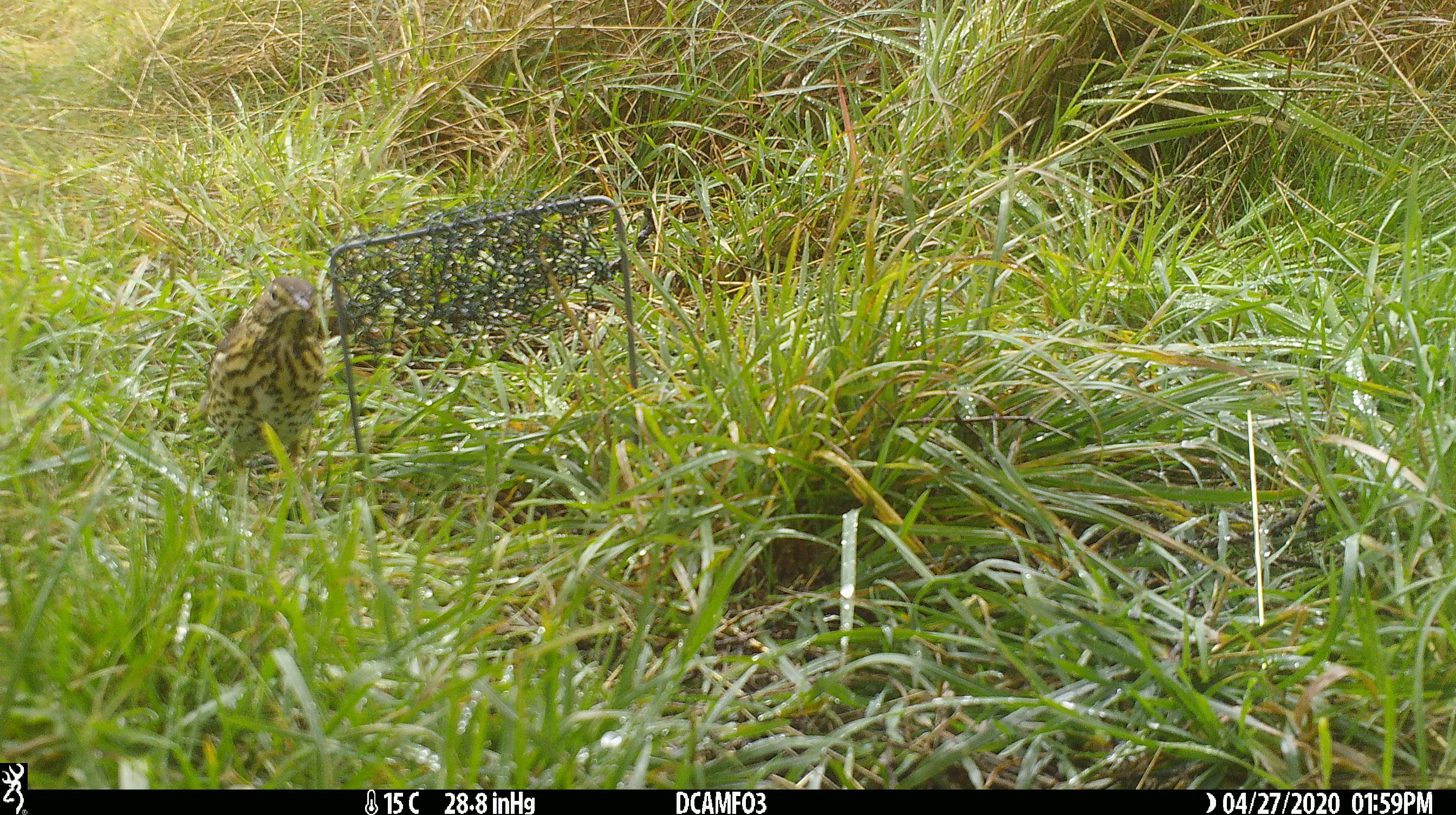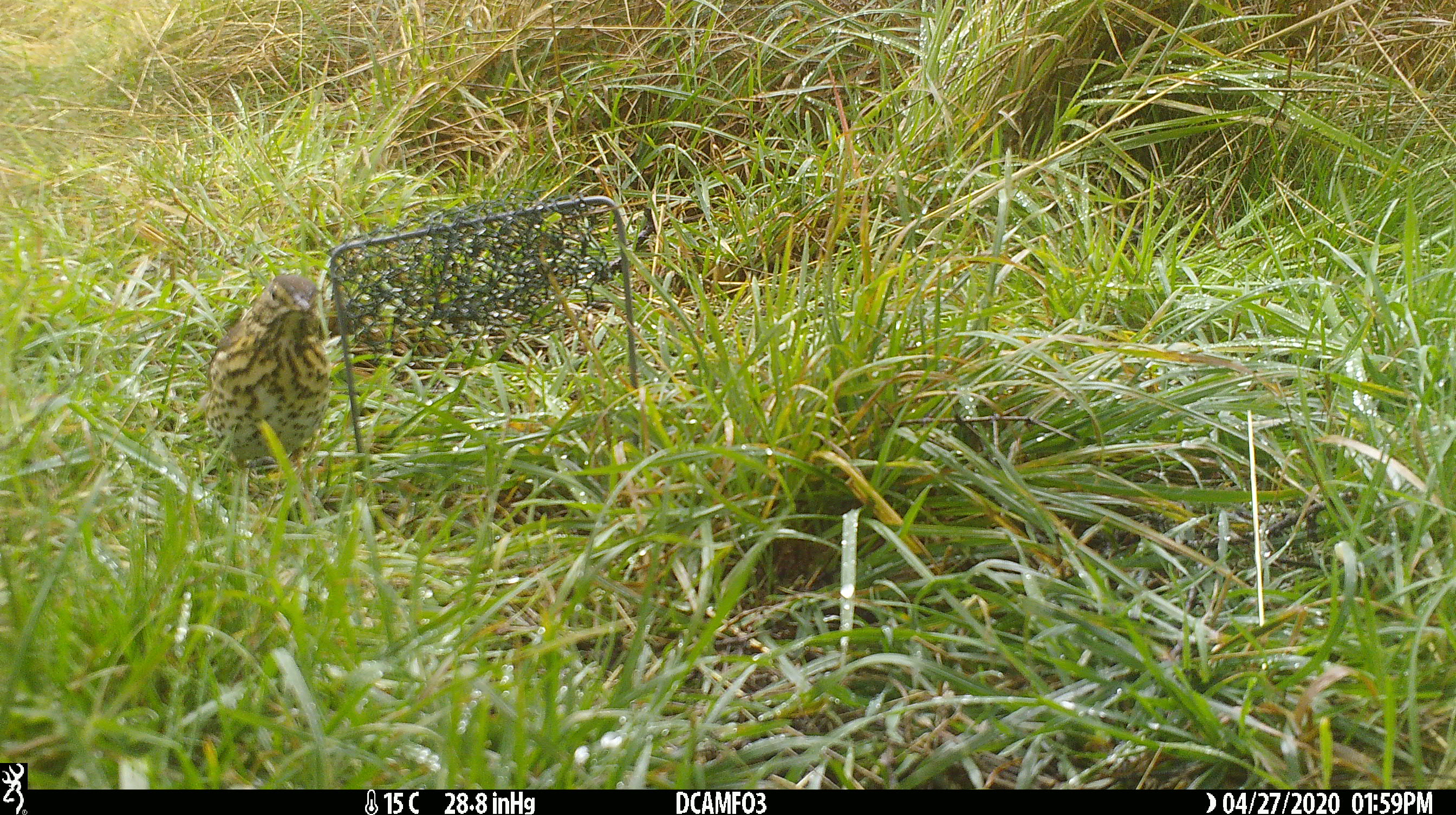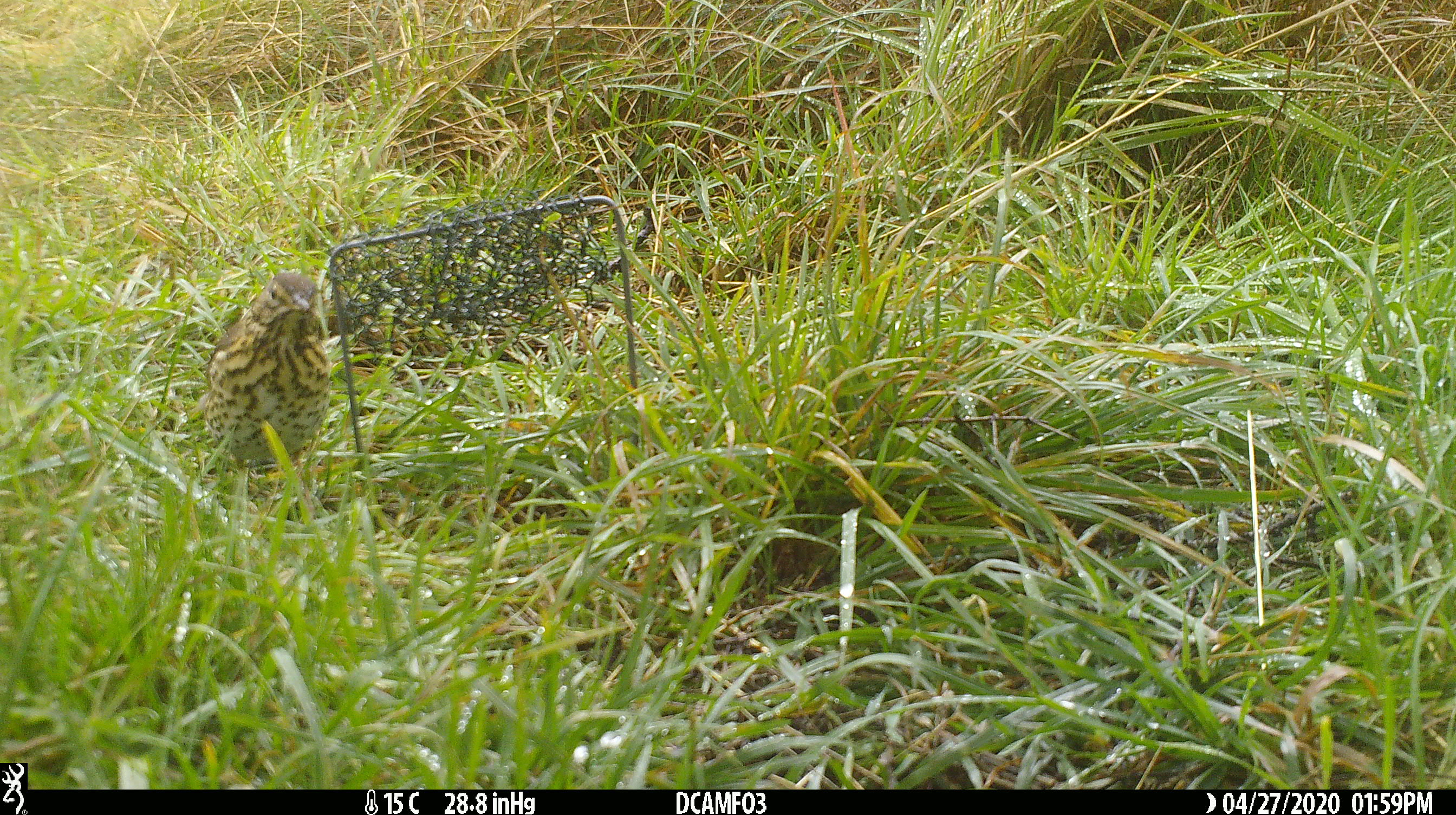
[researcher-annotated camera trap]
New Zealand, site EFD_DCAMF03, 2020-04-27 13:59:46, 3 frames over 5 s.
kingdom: Animalia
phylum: Chordata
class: Aves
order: Passeriformes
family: Turdidae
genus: Turdus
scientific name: Turdus philomelos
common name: song thrush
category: thrush